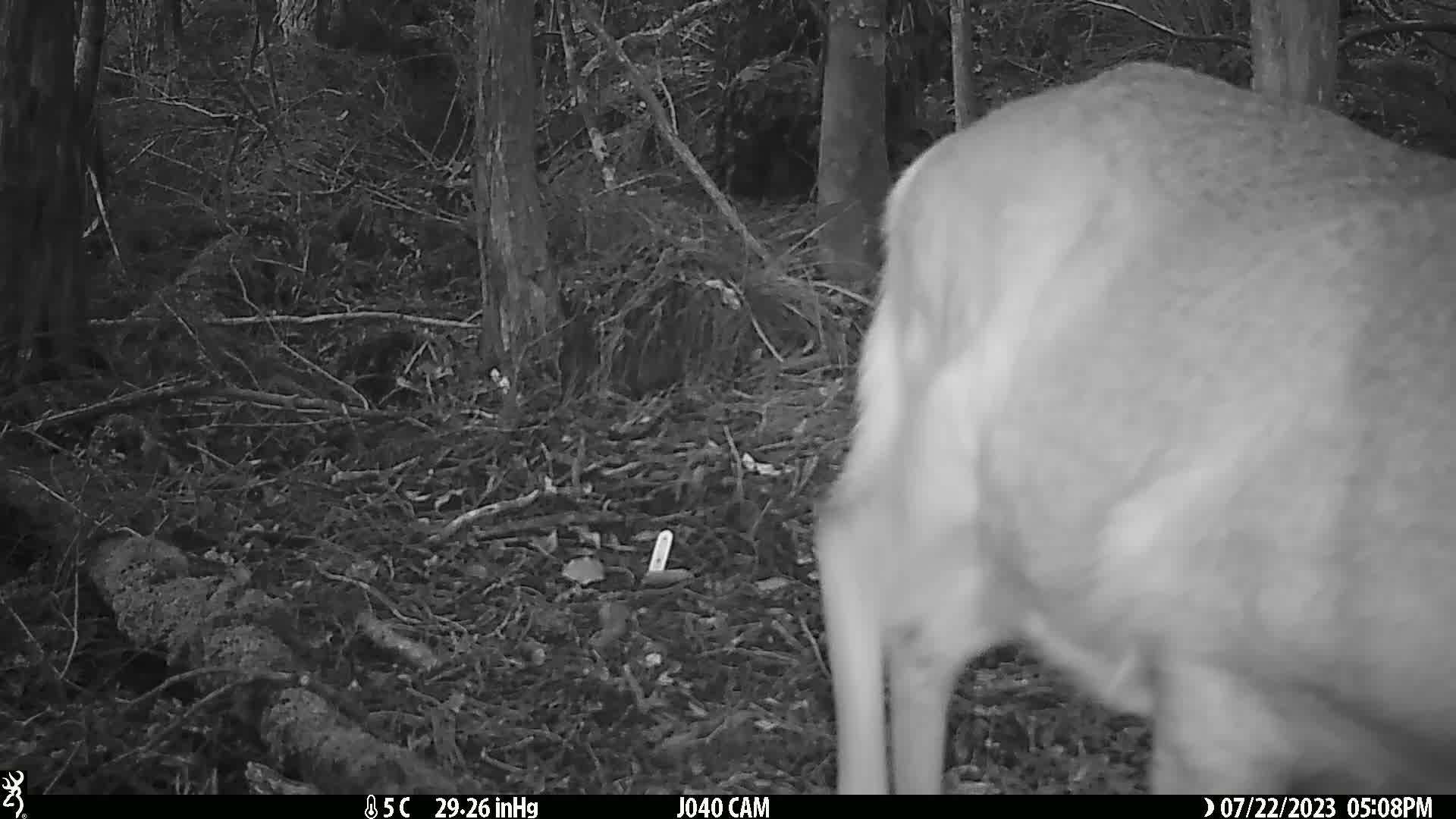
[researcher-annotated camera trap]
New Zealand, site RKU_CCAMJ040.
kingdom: Animalia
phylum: Chordata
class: Mammalia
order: Artiodactyla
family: Cervidae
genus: Odocoileus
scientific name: Odocoileus virginianus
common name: white-tailed deer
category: white tailed deer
White tailed deer (white-tailed deer) (Odocoileus virginianus).